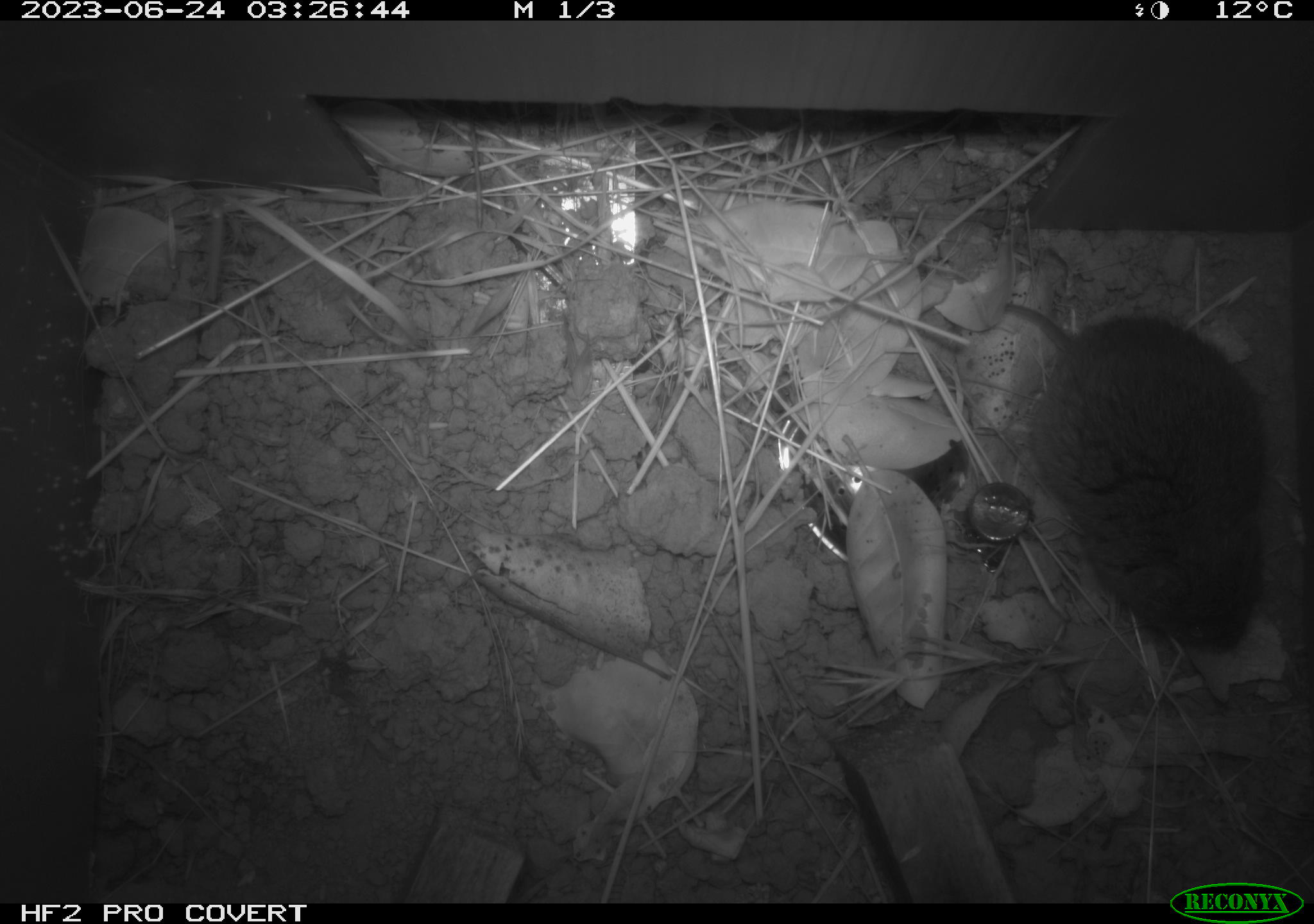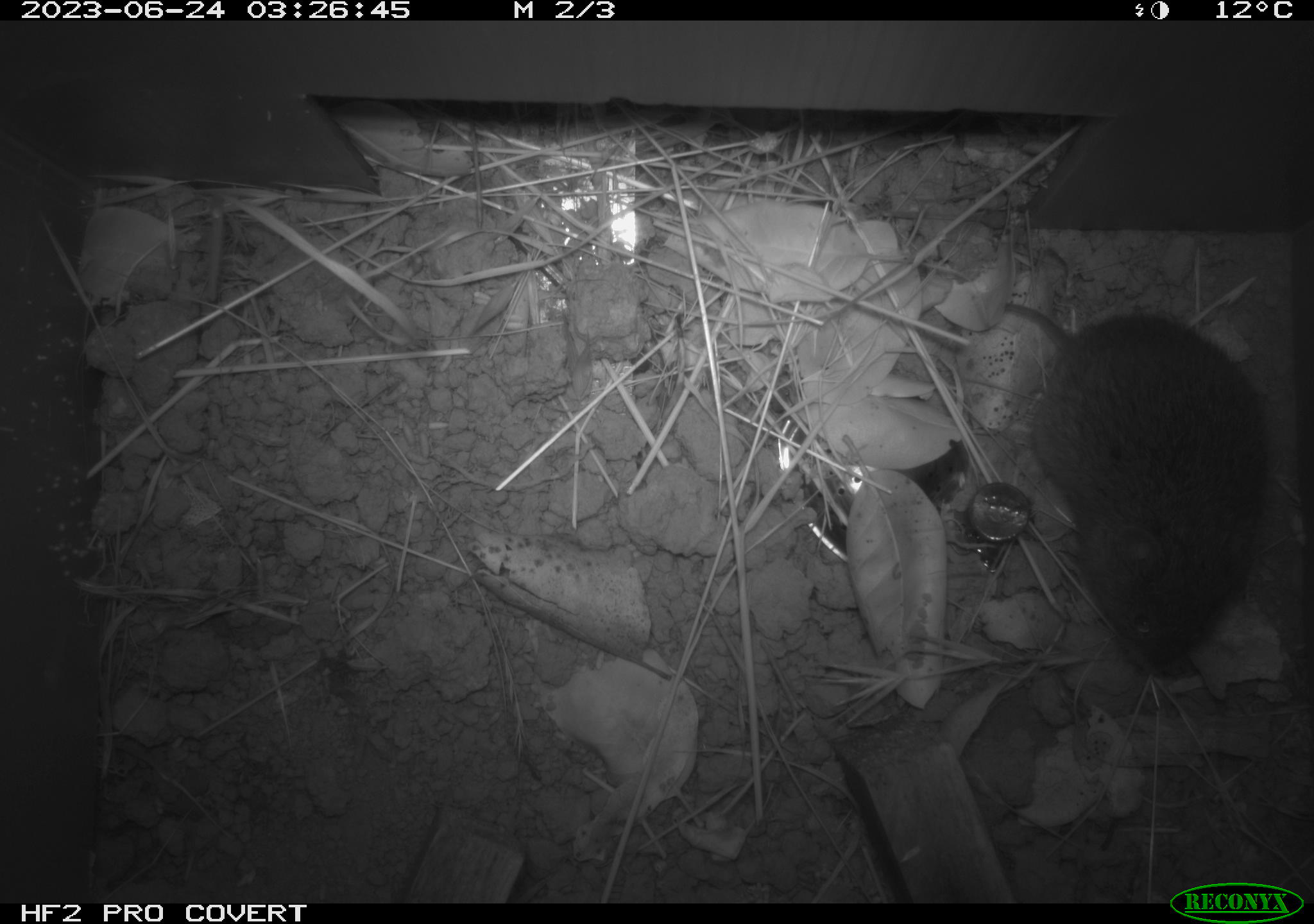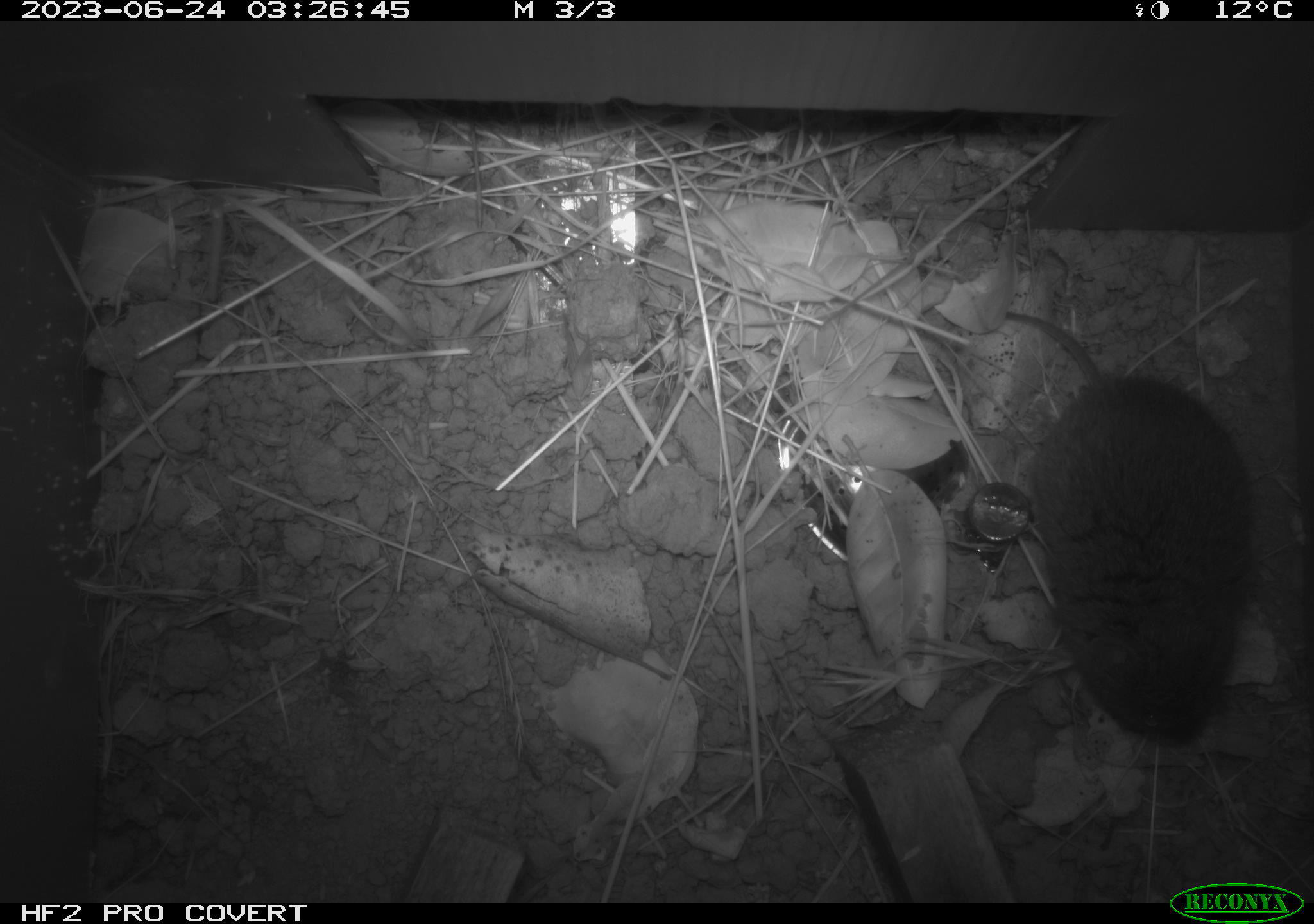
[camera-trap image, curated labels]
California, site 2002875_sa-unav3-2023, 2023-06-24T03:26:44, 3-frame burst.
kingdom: Animalia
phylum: Chordata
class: Mammalia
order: Rodentia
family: Cricetidae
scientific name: Arvicolinae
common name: voles, lemmings, and muskrats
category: arvicolinae subfamily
Arvicolinae subfamily (voles, lemmings, and muskrats) (Arvicolinae).